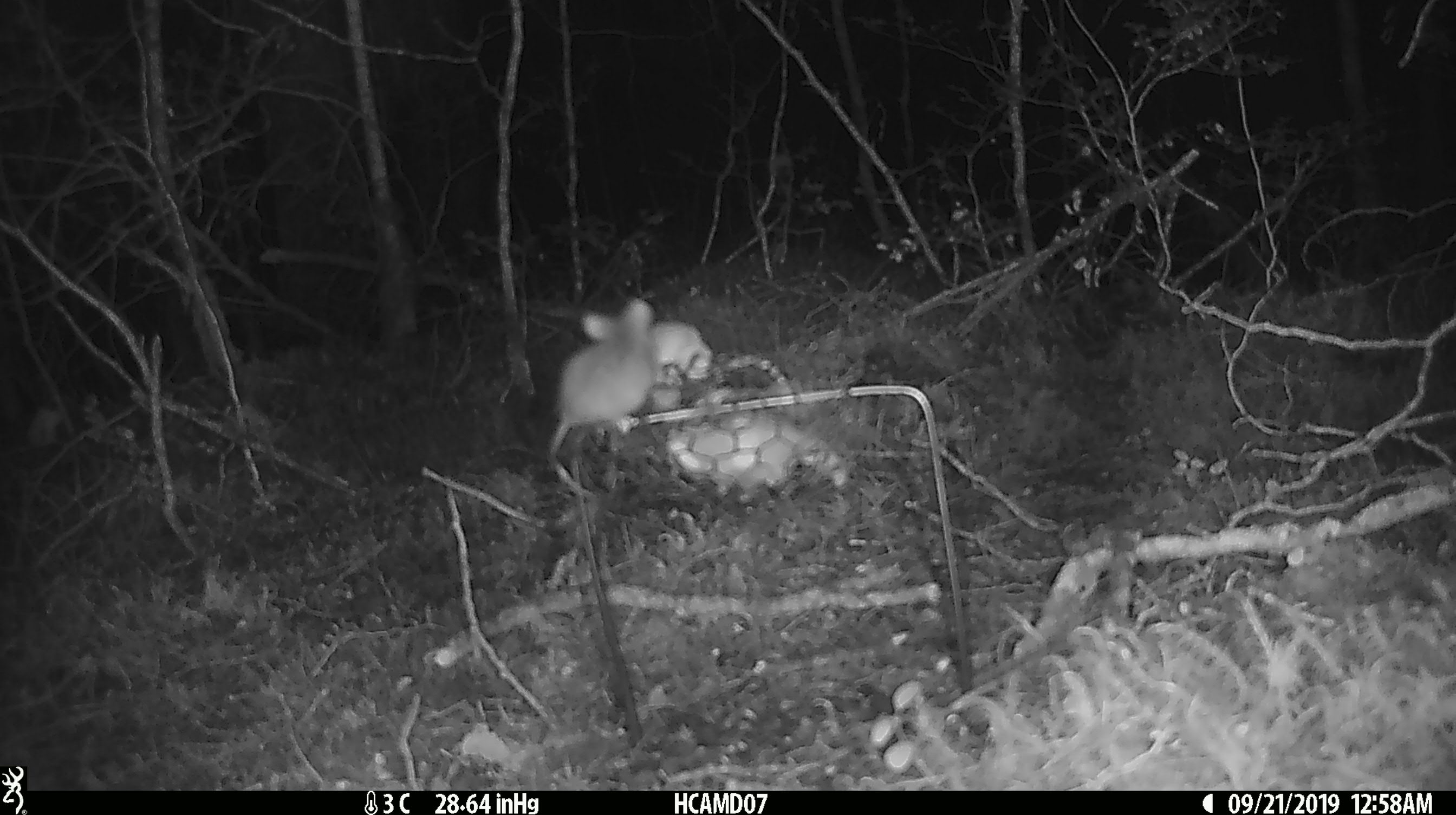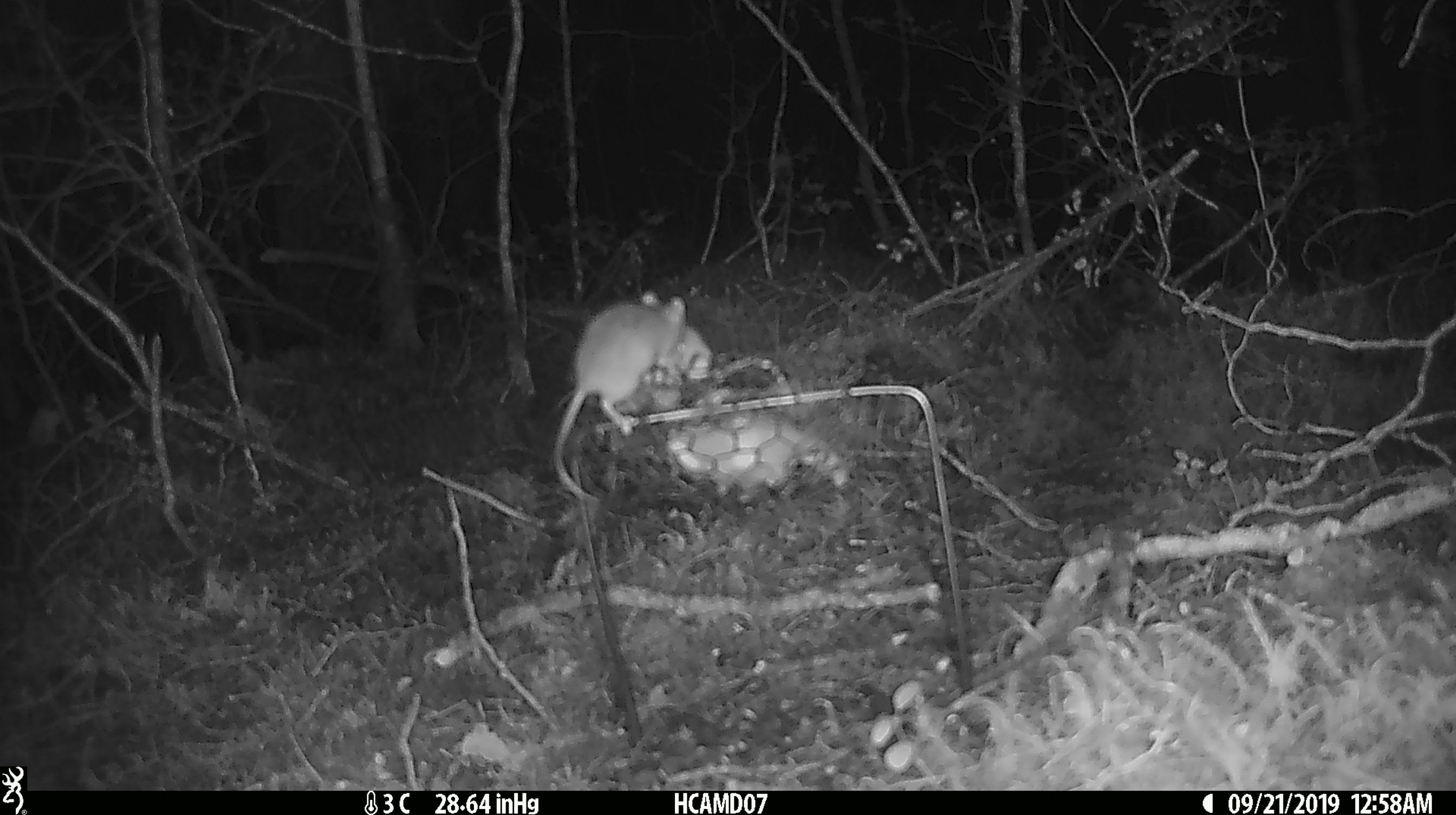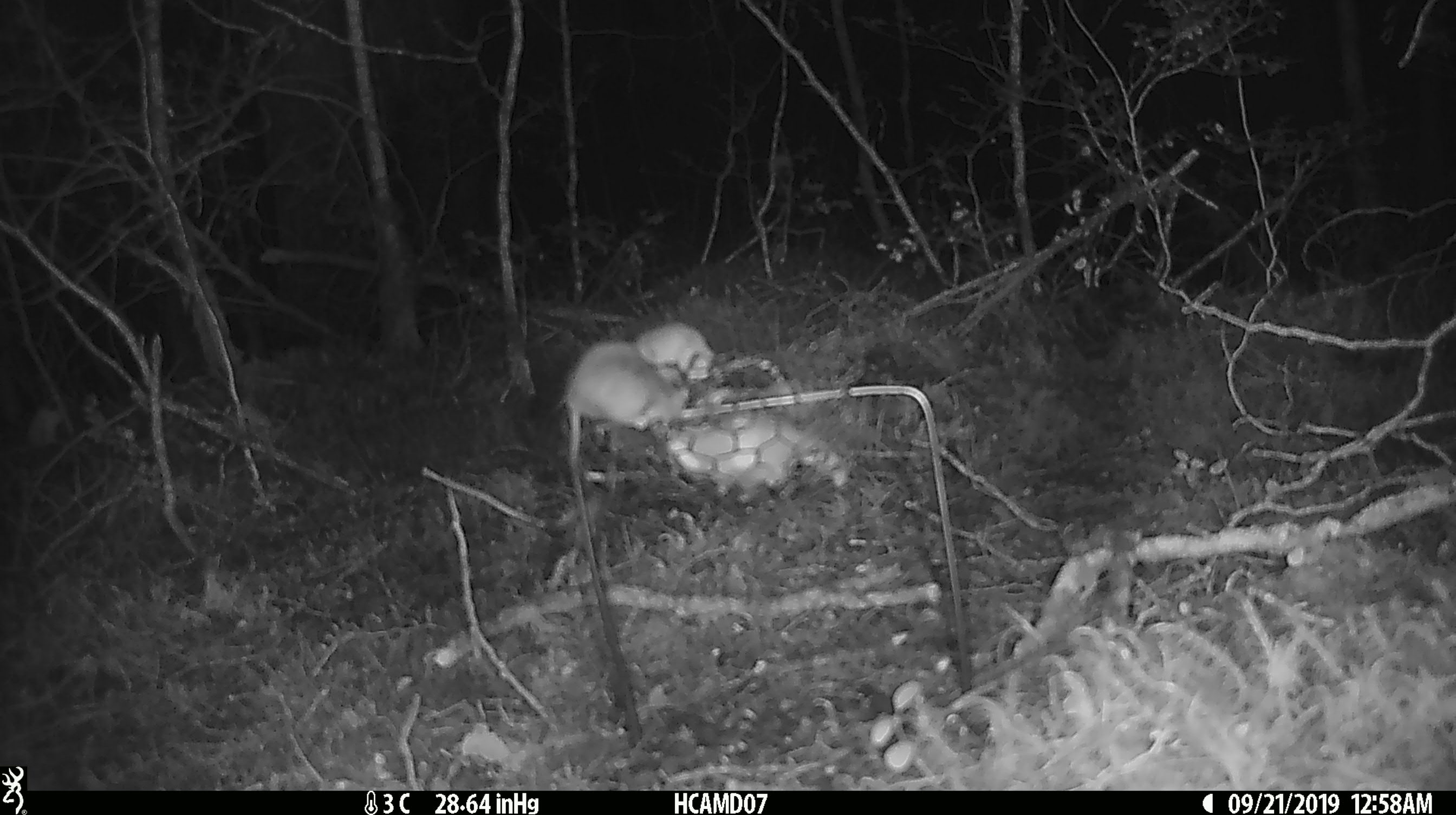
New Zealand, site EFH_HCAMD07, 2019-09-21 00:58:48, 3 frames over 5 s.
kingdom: Animalia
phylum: Chordata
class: Mammalia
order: Rodentia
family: Muridae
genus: Mus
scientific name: Mus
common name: mouse